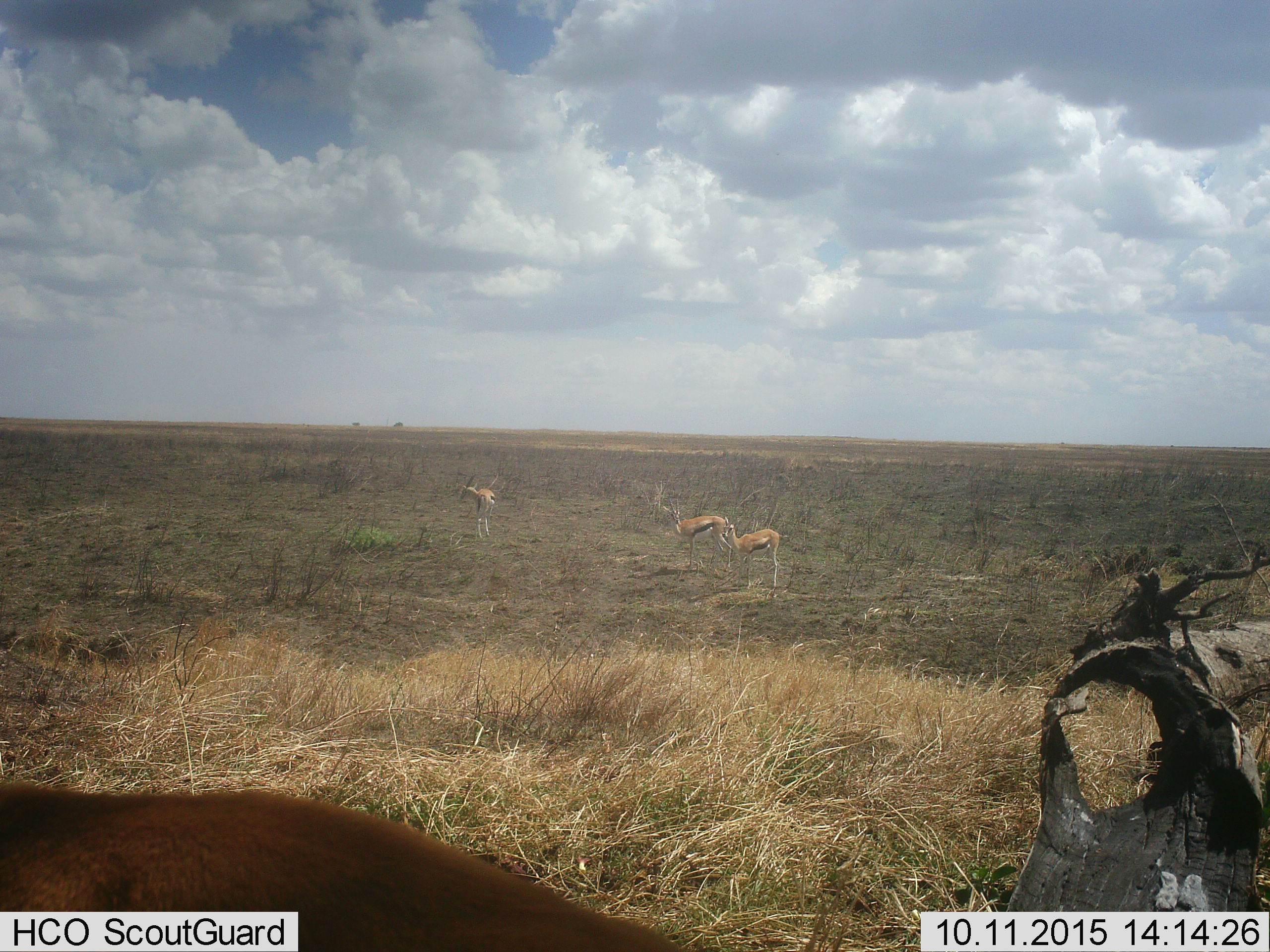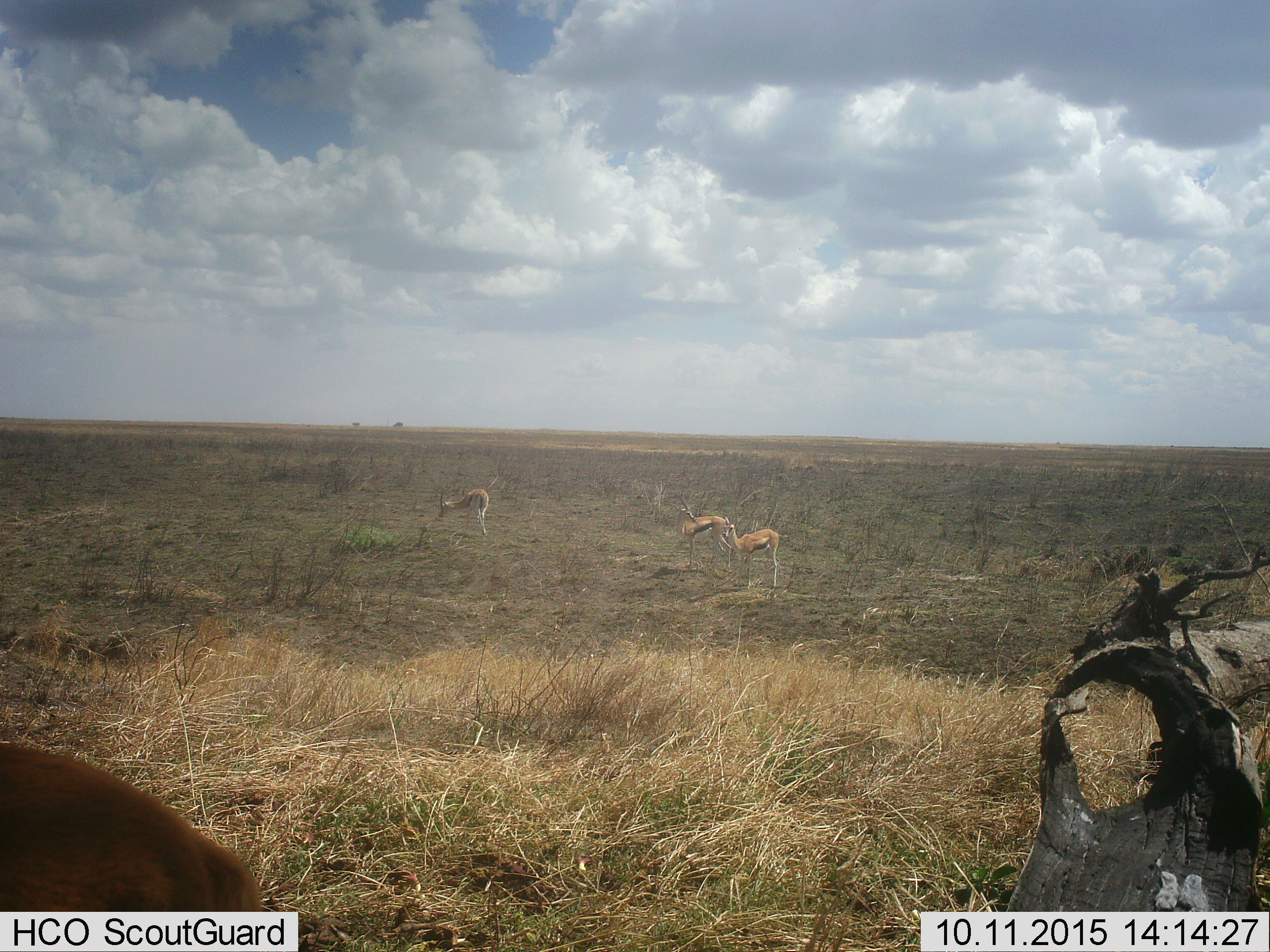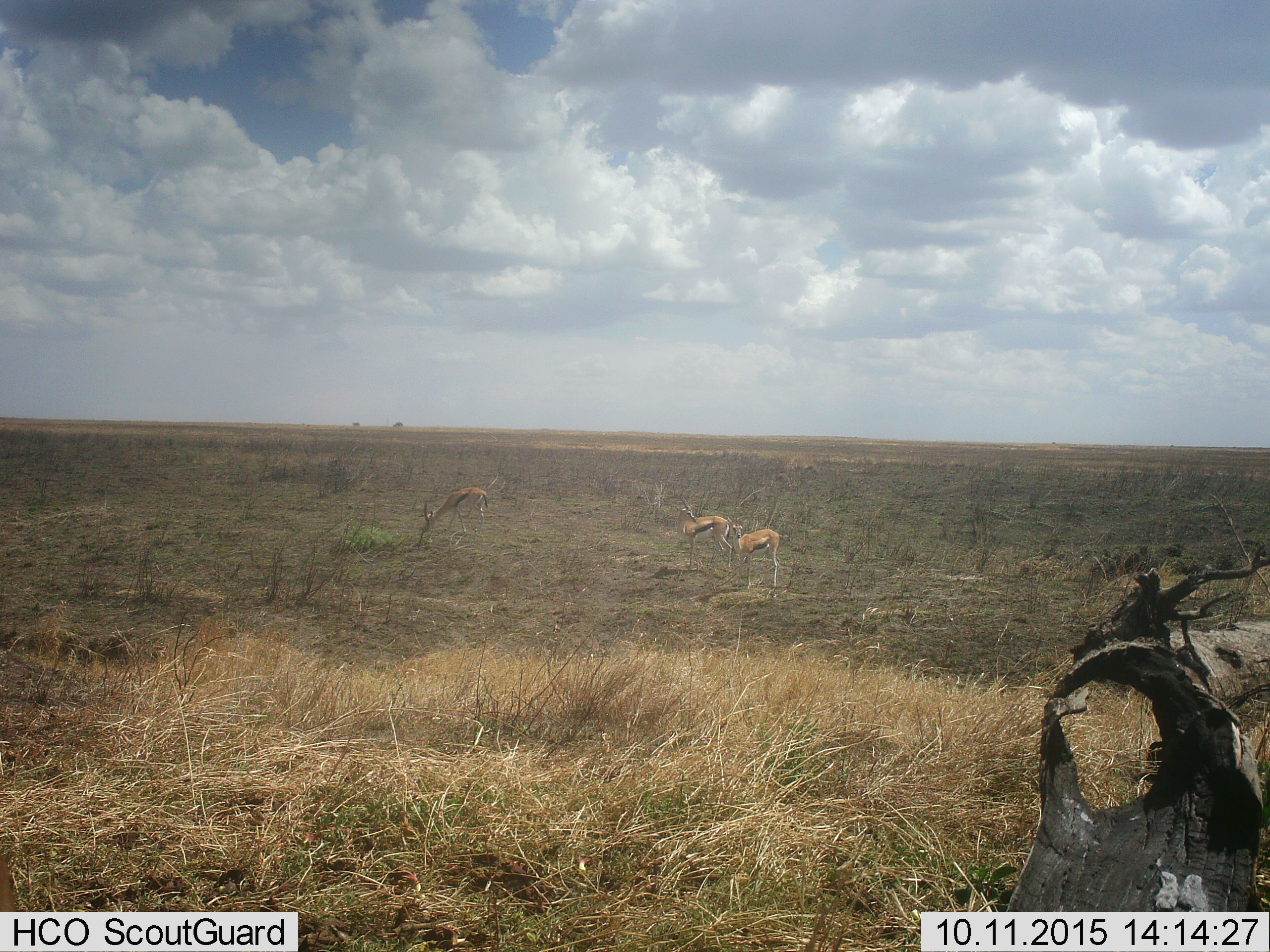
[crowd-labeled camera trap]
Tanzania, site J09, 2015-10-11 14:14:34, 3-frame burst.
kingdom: Animalia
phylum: Chordata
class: Mammalia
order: Artiodactyla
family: Bovidae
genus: Eudorcas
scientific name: Eudorcas thomsonii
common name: thomson's gazelle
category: gazellethomsons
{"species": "gazellethomsons (thomson's gazelle) (Eudorcas thomsonii)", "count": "3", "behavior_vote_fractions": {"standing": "100%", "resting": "0%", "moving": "11%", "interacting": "0%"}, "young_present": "0%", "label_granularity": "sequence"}